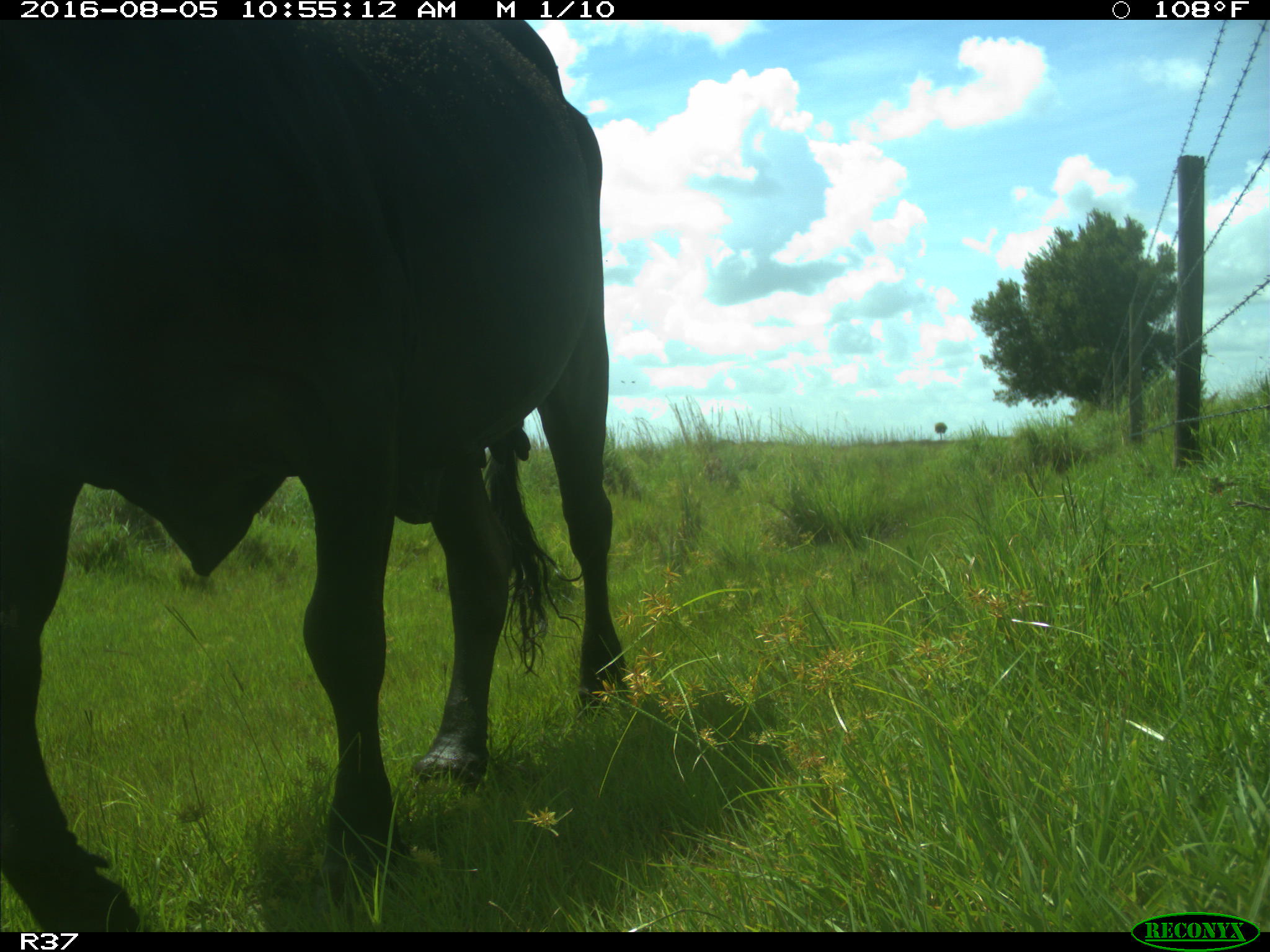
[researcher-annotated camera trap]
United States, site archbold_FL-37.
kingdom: Animalia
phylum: Chordata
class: Mammalia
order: Artiodactyla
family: Bovidae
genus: Bos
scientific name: Bos taurus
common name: domestic cow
Bos taurus (domestic cow).